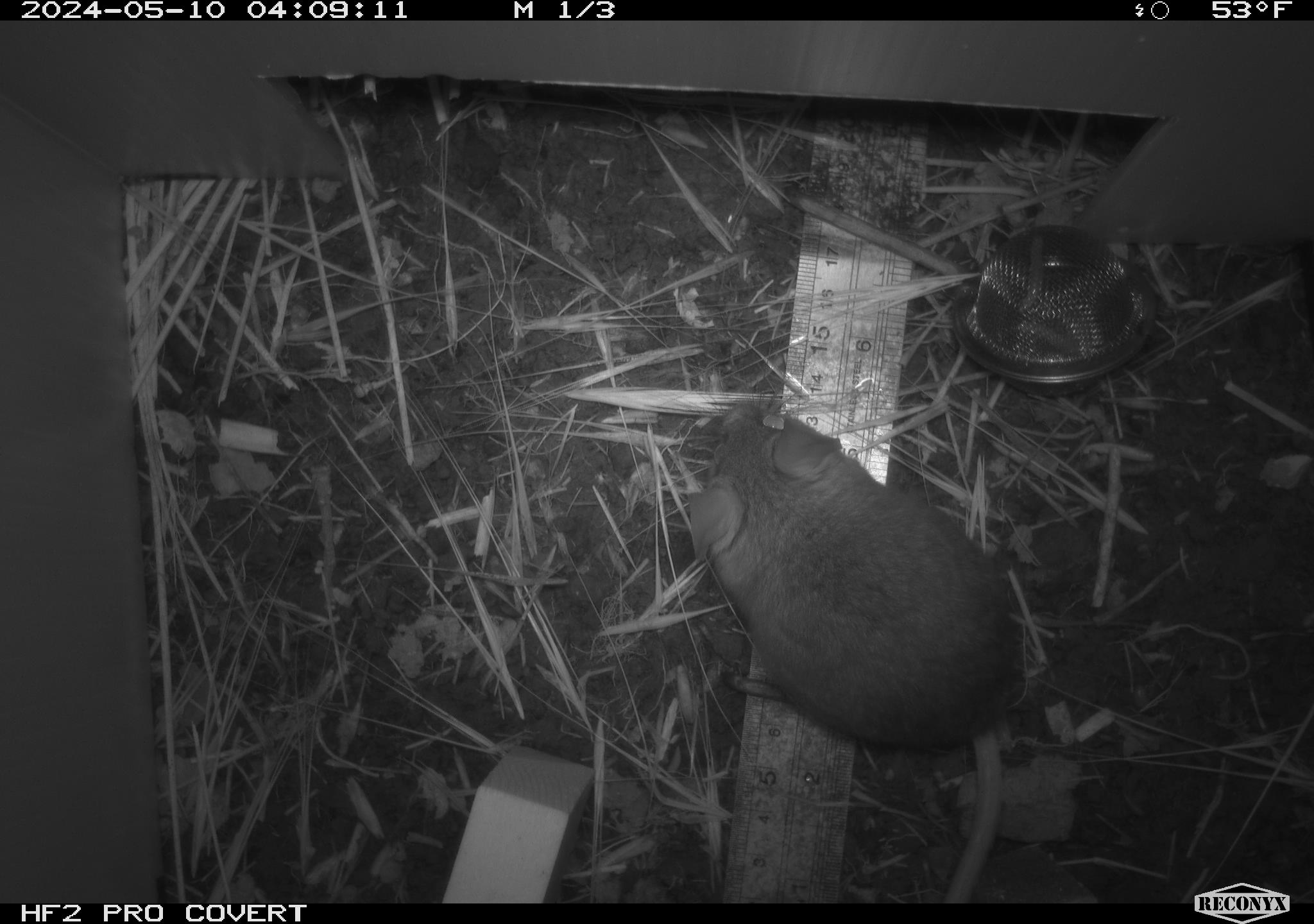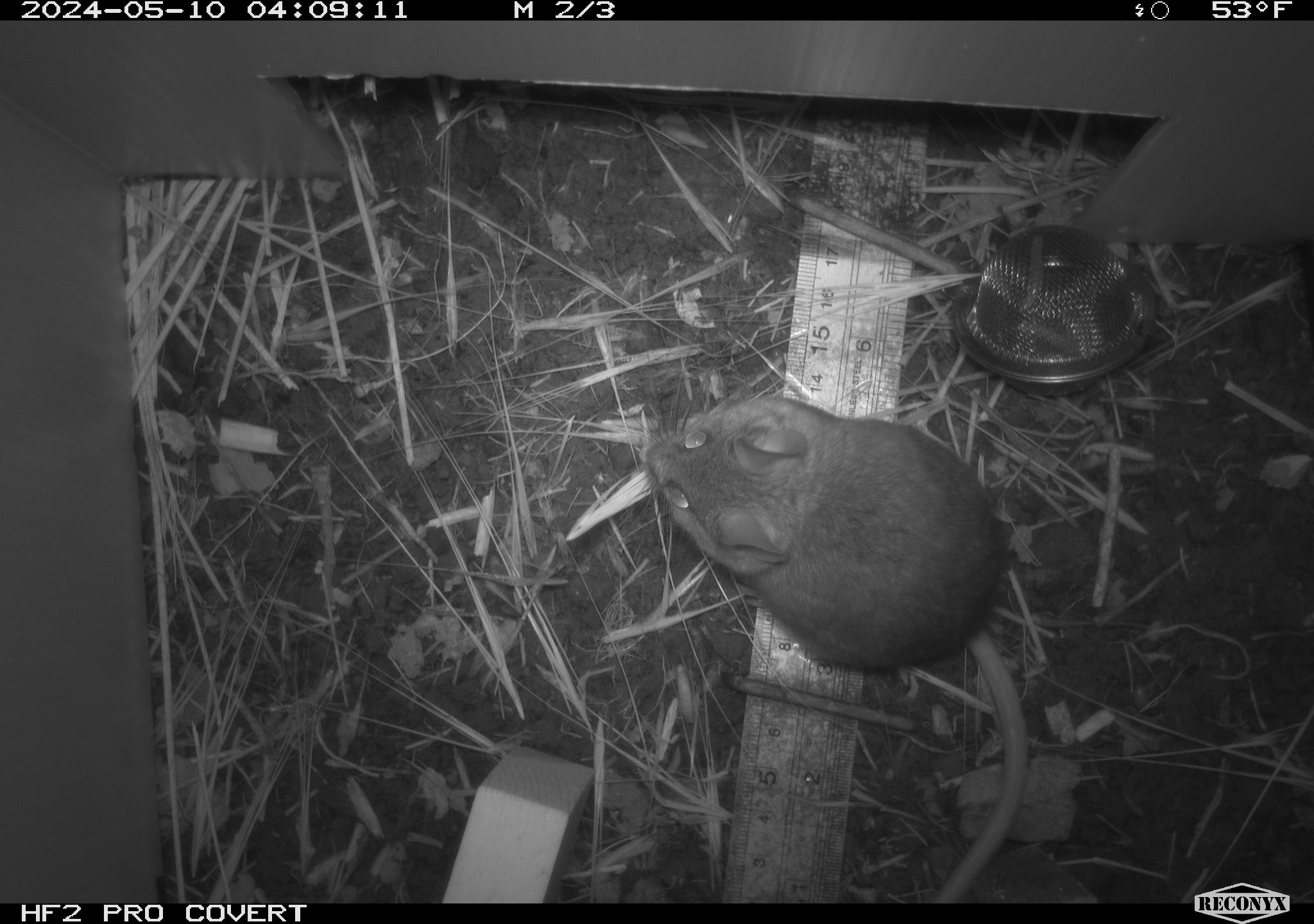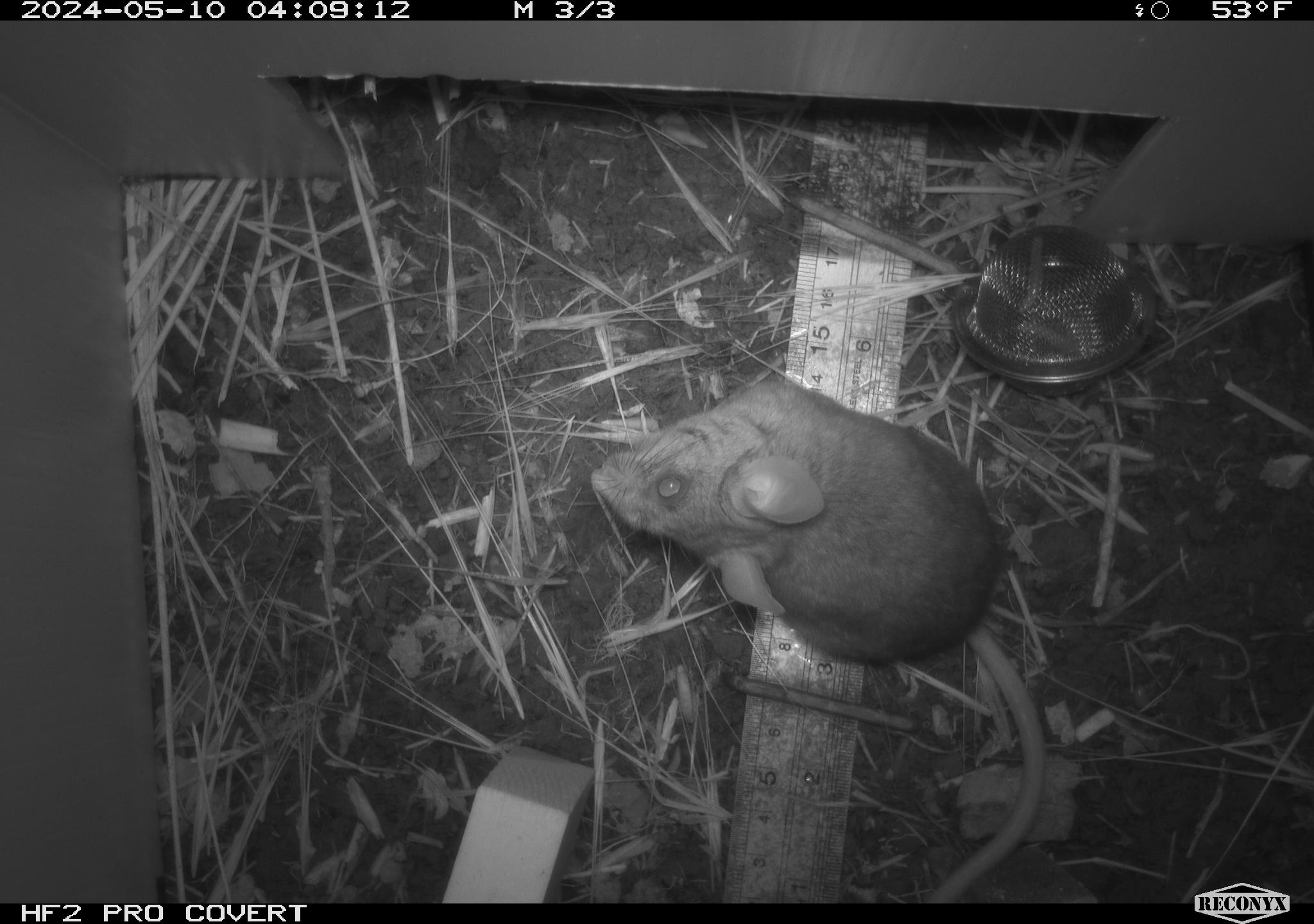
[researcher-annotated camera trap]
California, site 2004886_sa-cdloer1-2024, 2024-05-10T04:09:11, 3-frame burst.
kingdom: Animalia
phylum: Chordata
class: Mammalia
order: Rodentia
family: Cricetidae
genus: Neotoma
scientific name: Neotoma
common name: pack rat or woodrat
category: neotoma species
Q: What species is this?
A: Neotoma species (pack rat or woodrat) (Neotoma).